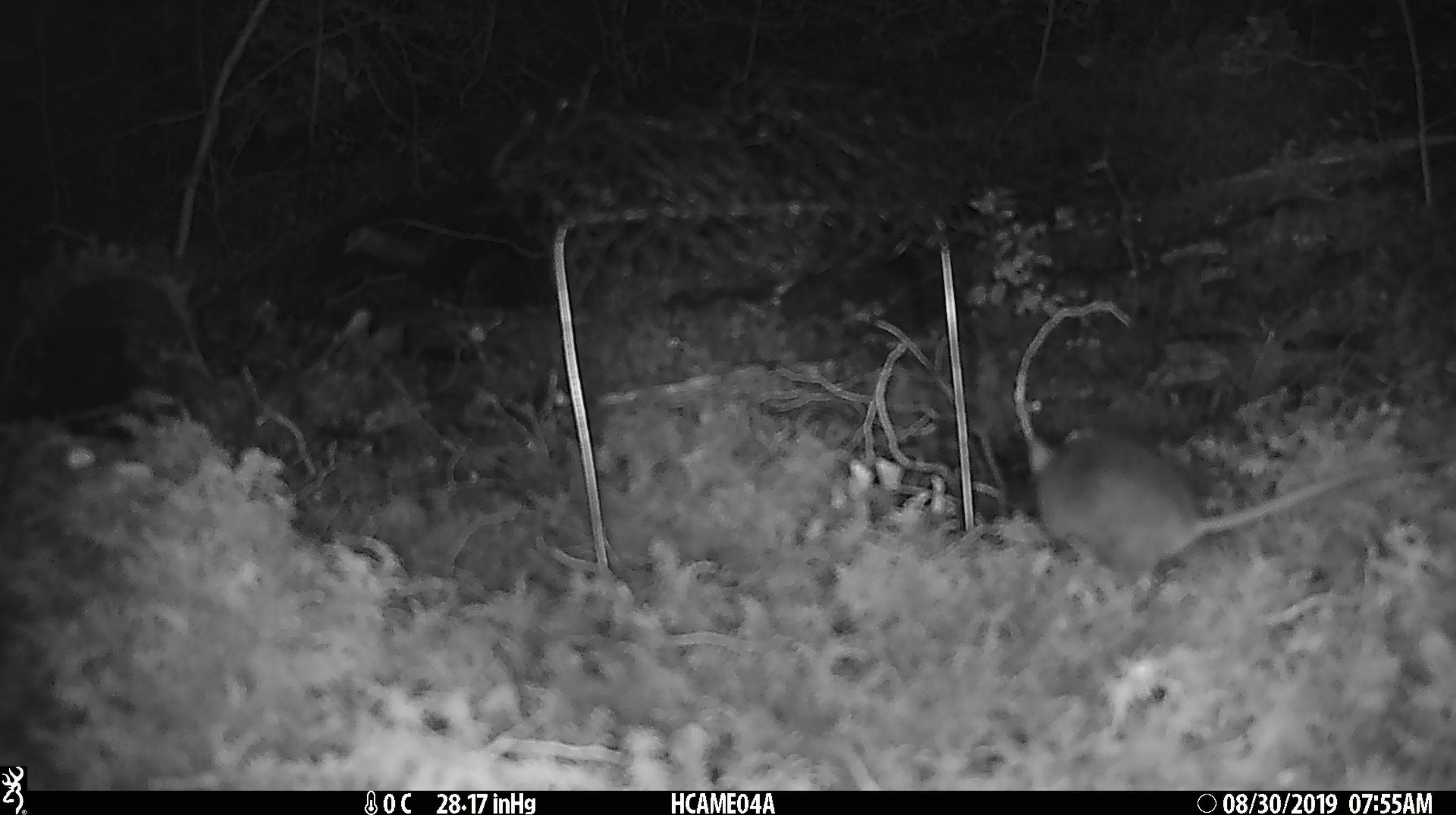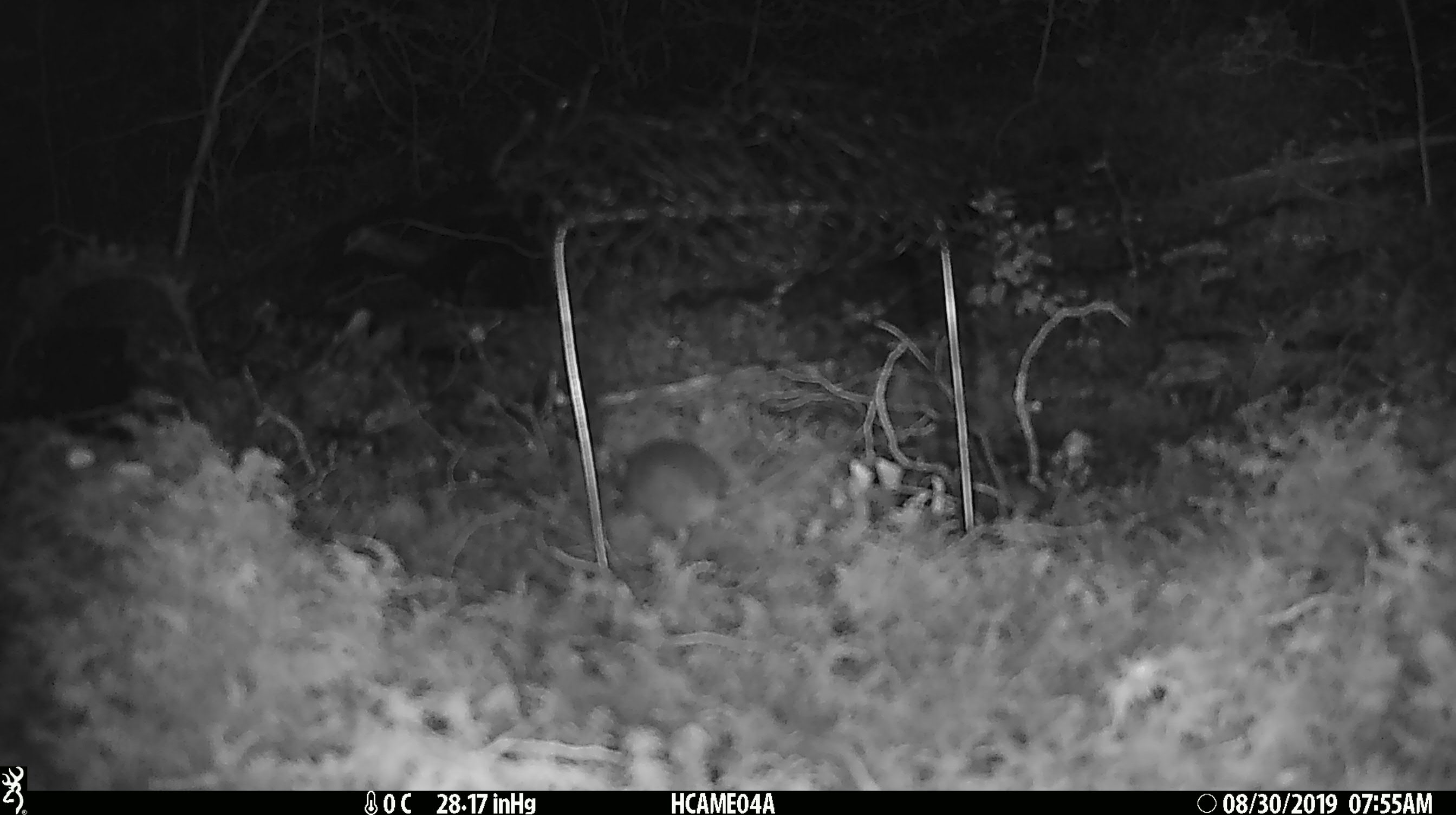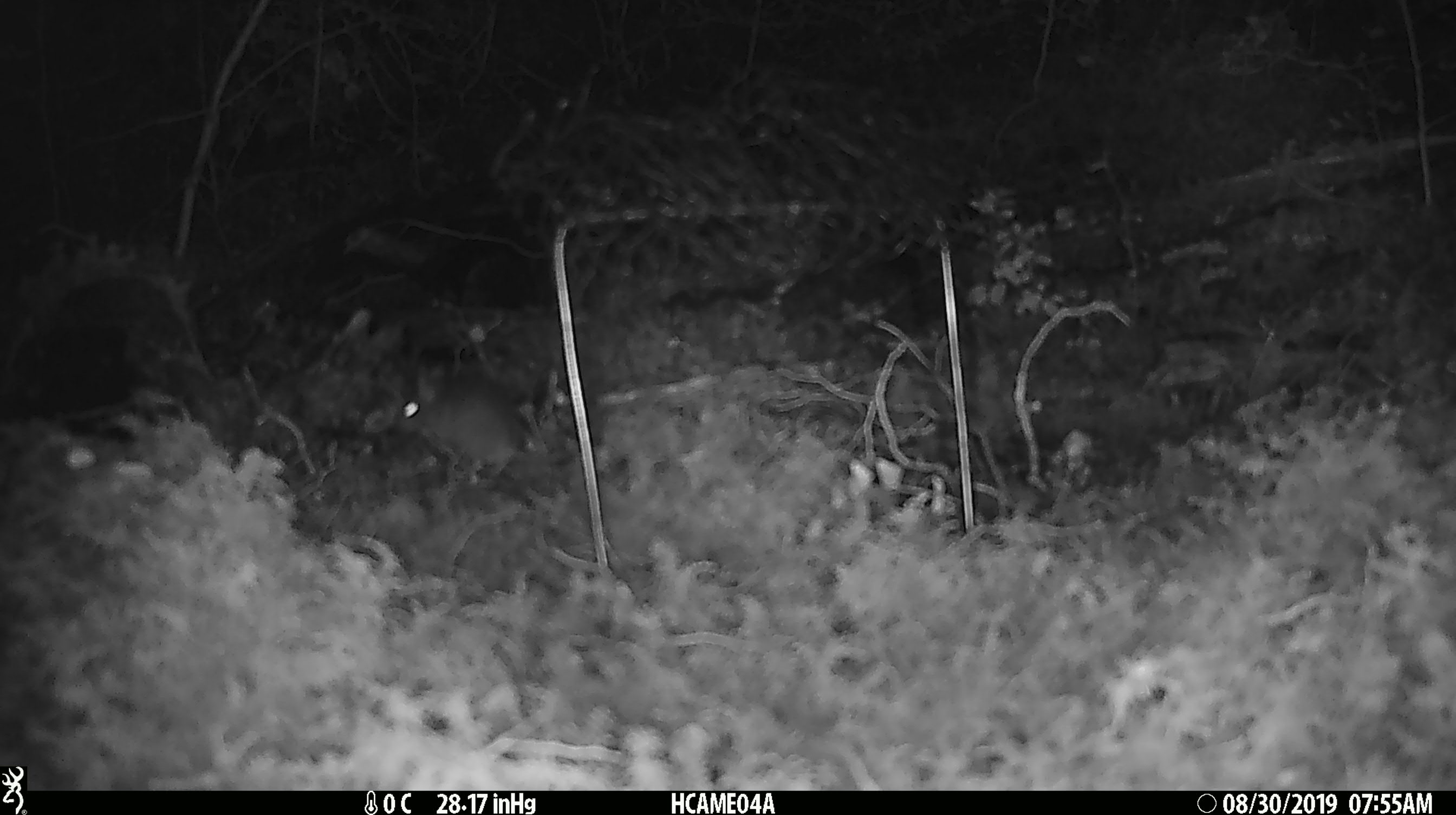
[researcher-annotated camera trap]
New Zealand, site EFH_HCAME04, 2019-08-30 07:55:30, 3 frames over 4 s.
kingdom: Animalia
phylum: Chordata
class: Mammalia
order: Rodentia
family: Muridae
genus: Mus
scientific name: Mus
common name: mouse